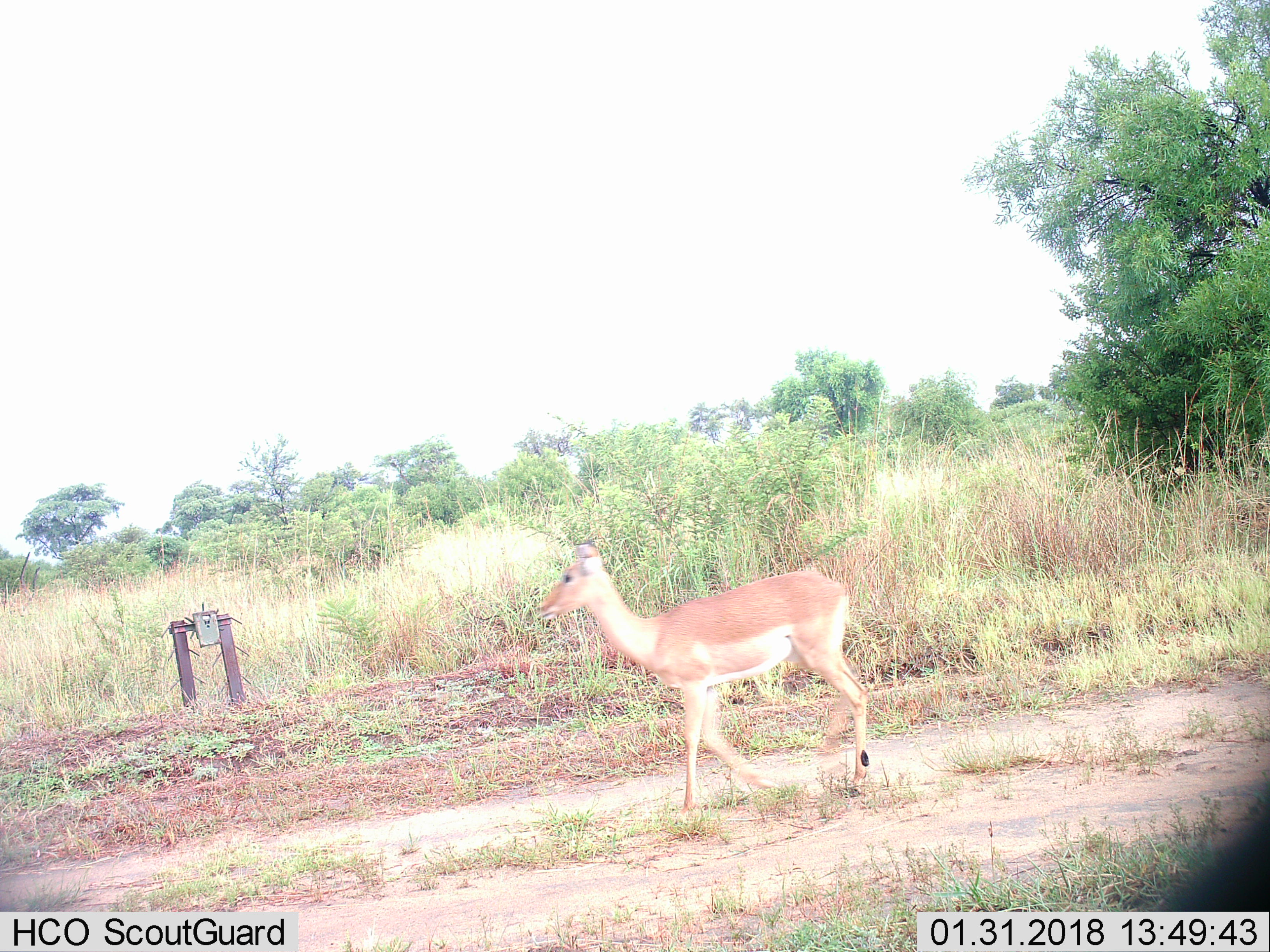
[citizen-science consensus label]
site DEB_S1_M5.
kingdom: Animalia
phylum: Chordata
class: Mammalia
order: Artiodactyla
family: Bovidae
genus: Aepyceros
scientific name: Aepyceros melampus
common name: impala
Impala (Aepyceros melampus), count 1. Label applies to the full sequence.